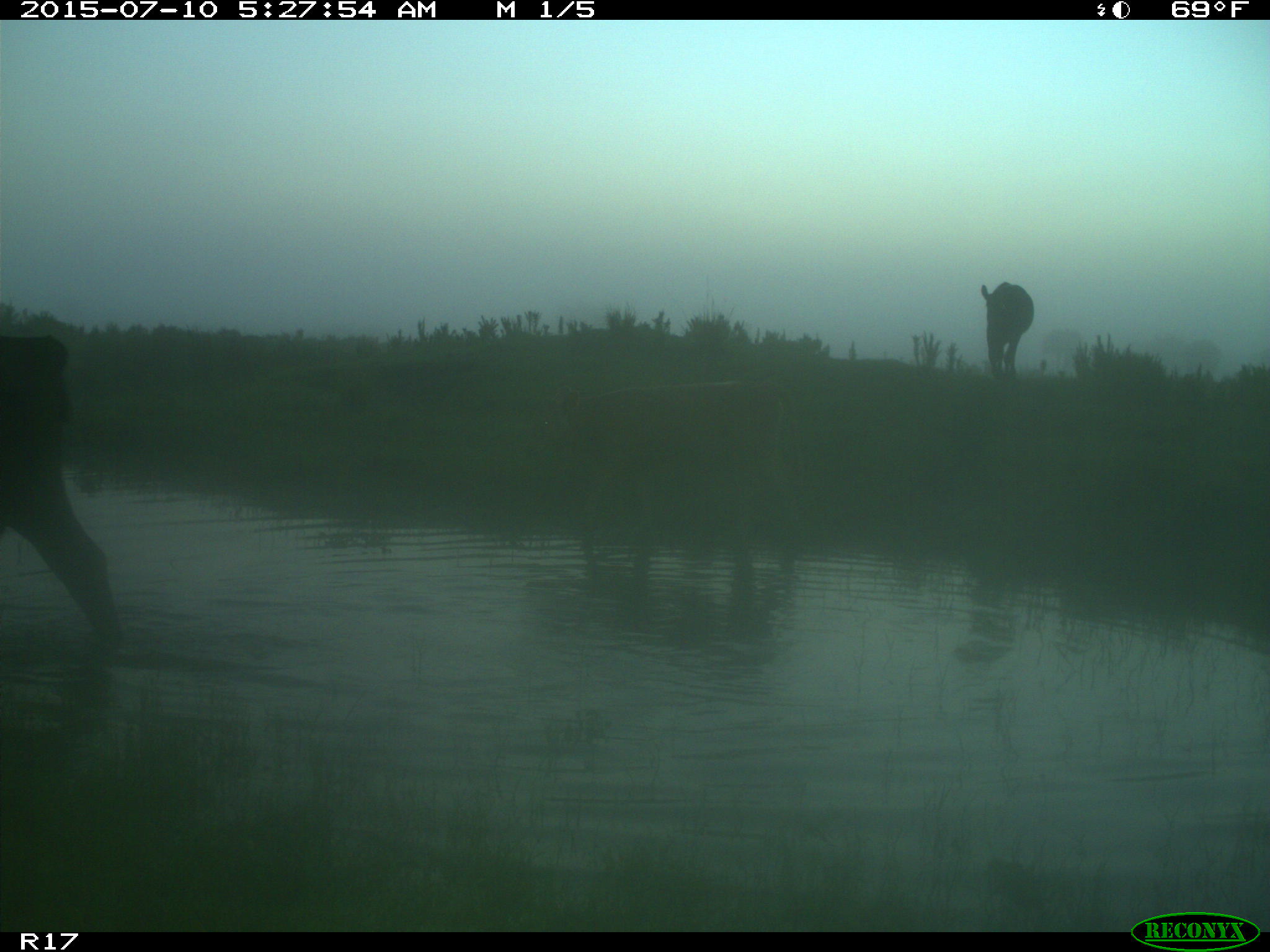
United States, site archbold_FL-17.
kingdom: Animalia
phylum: Chordata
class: Mammalia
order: Artiodactyla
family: Bovidae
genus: Bos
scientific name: Bos taurus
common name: domestic cow